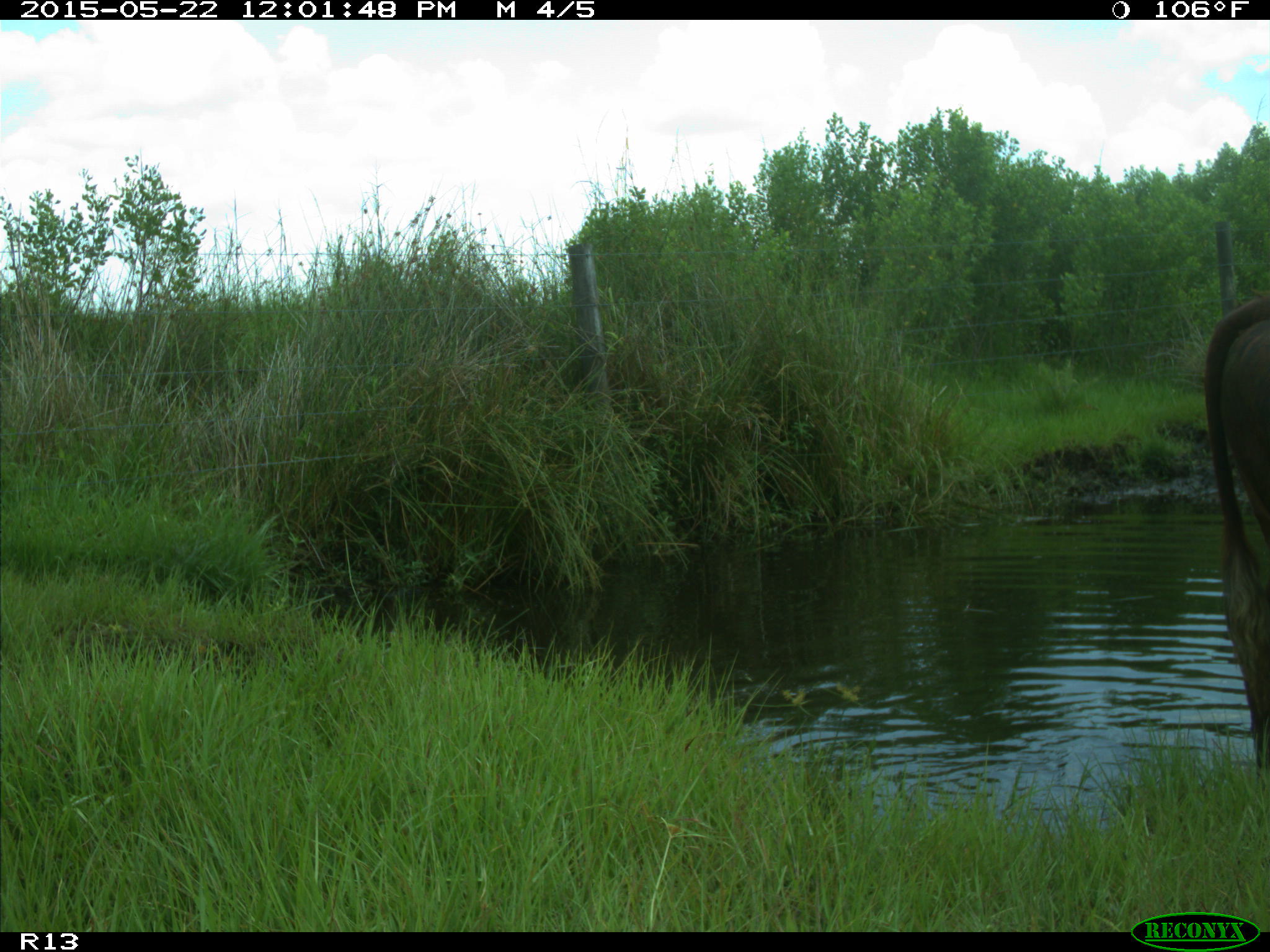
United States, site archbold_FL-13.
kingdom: Animalia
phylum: Chordata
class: Mammalia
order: Artiodactyla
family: Bovidae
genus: Bos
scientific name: Bos taurus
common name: domestic cow